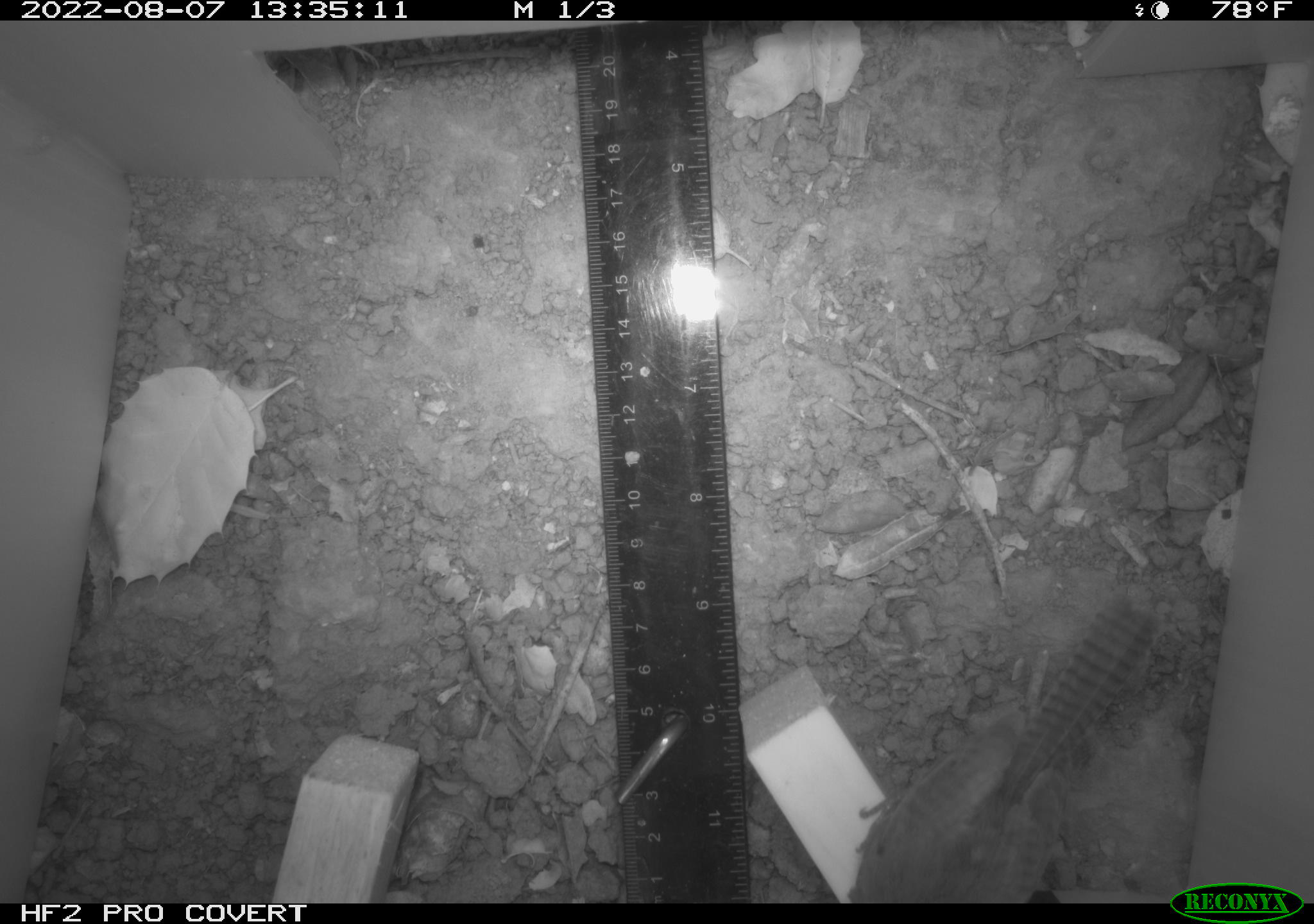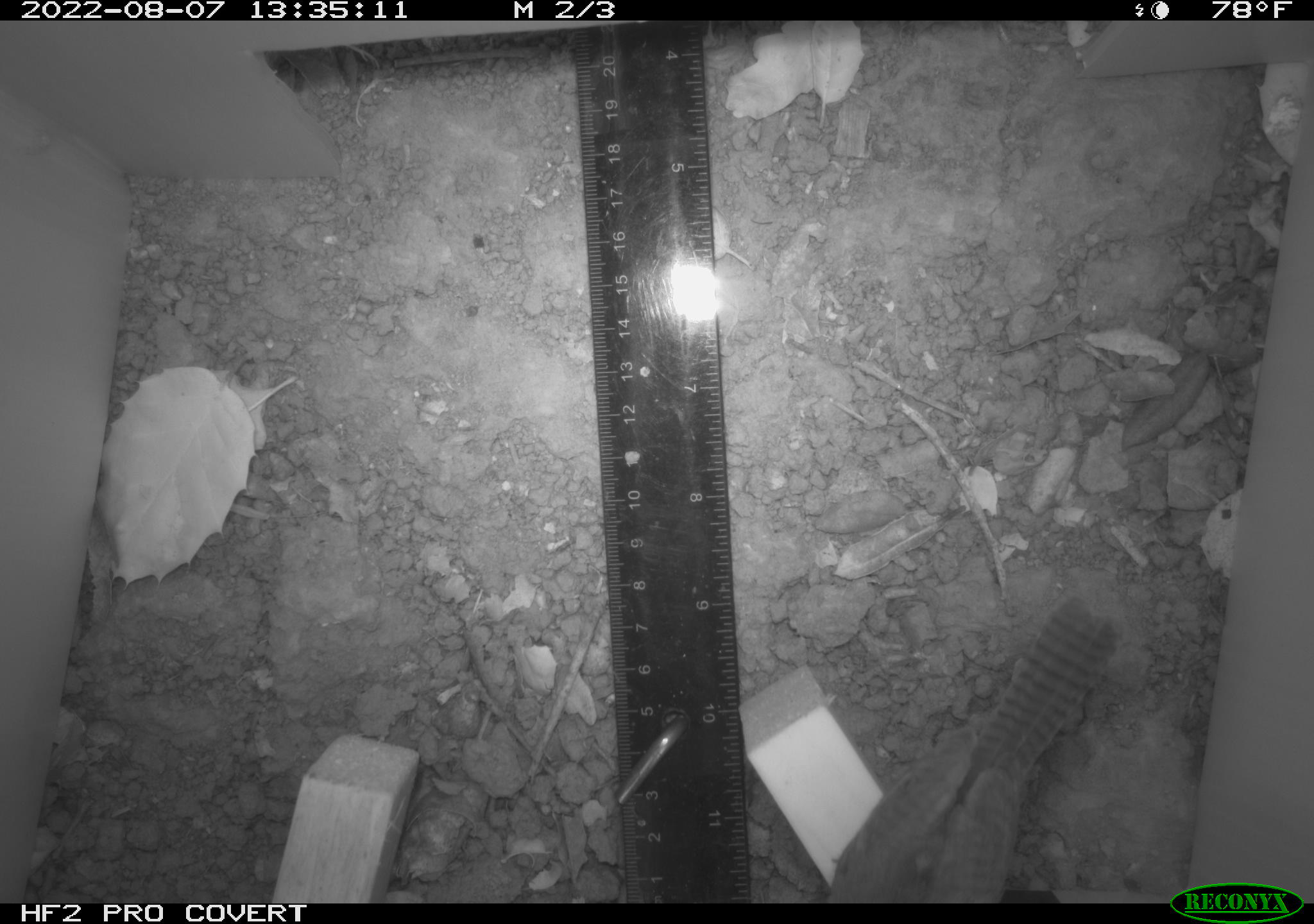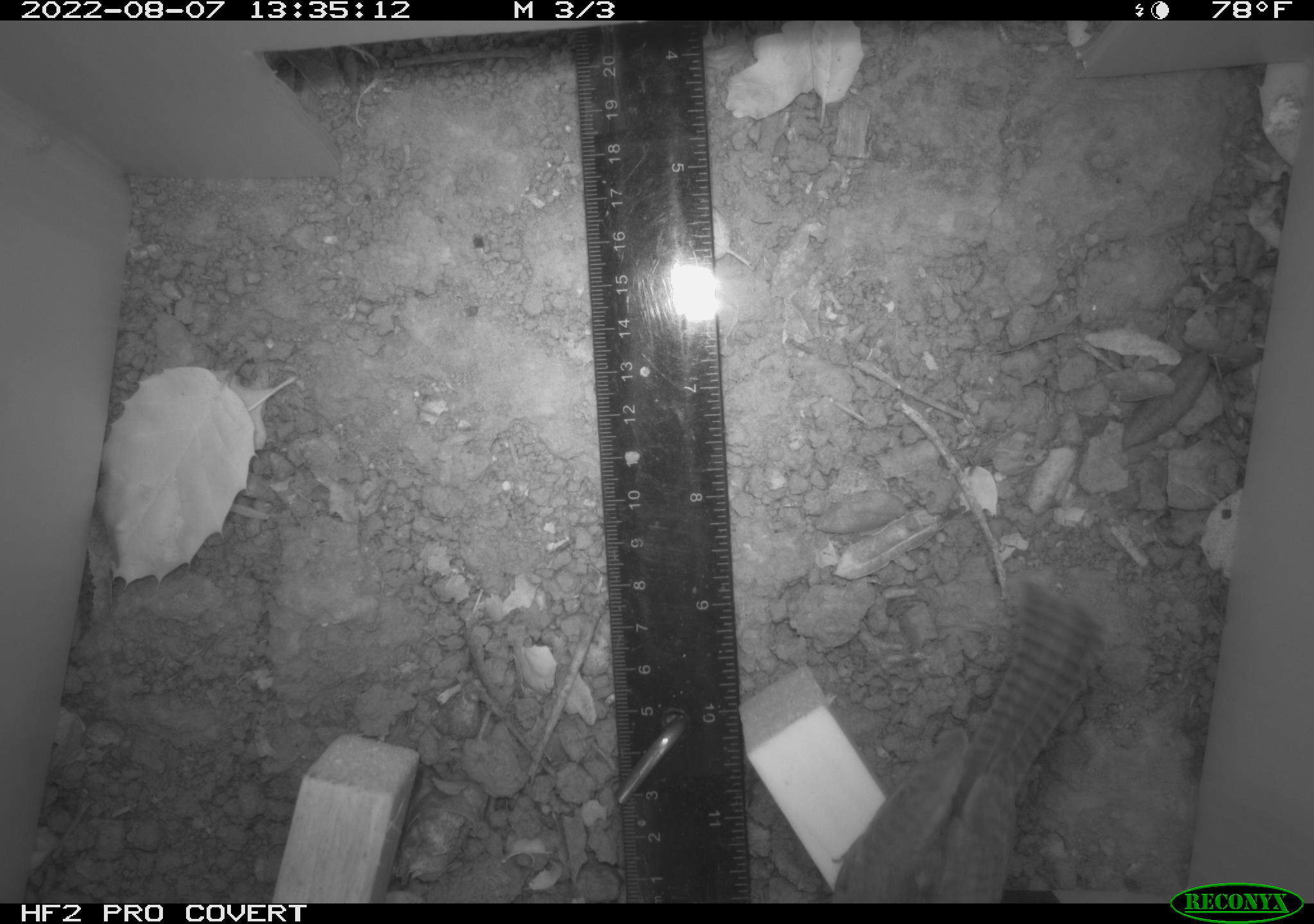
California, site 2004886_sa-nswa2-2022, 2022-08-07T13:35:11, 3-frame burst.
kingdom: Animalia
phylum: Chordata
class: Aves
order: Passeriformes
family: Troglodytidae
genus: Thryomanes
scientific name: Thryomanes bewickii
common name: bewick's wren